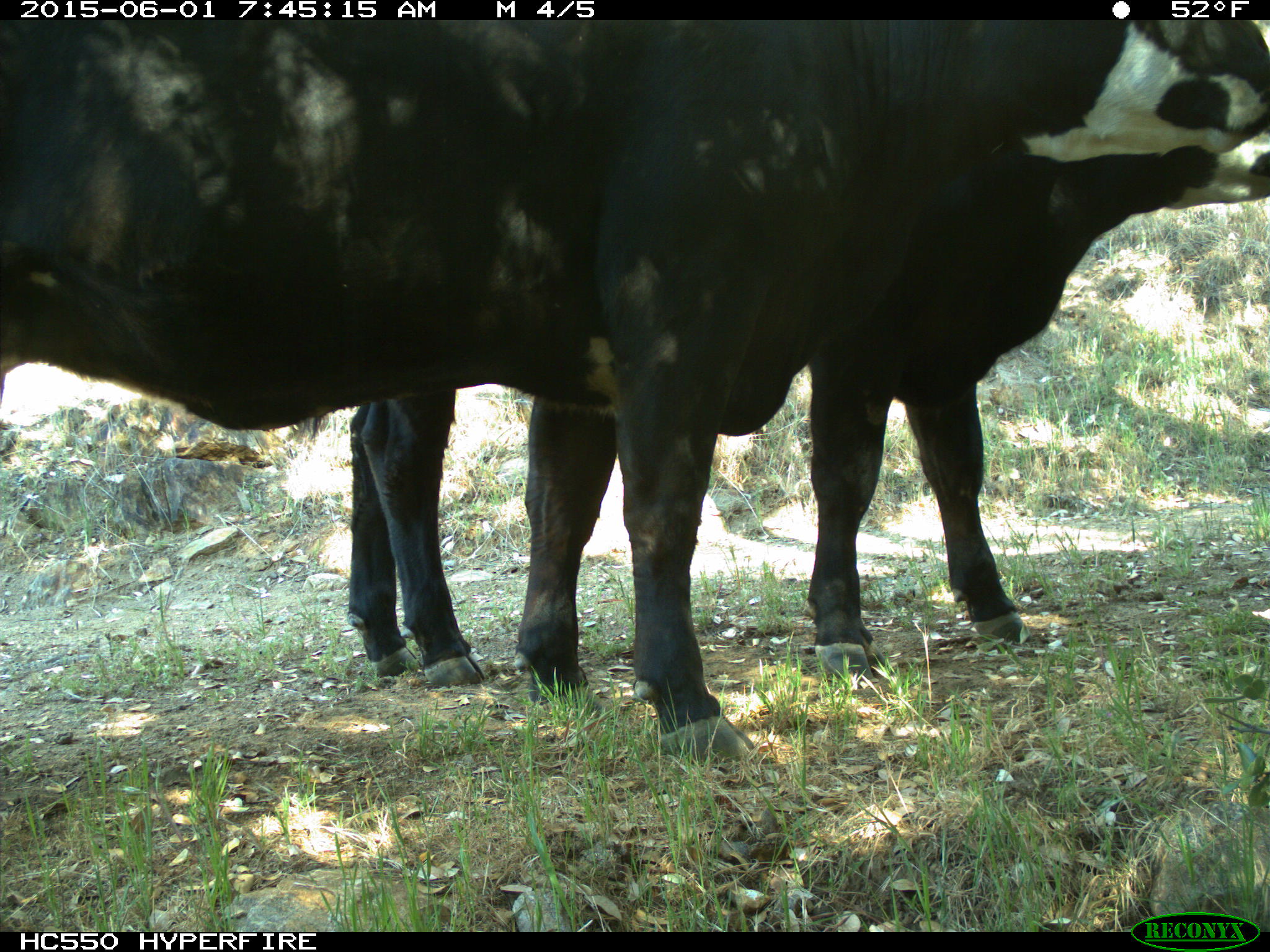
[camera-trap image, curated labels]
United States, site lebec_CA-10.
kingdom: Animalia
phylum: Chordata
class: Mammalia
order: Artiodactyla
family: Bovidae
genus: Bos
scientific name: Bos taurus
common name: domestic cow